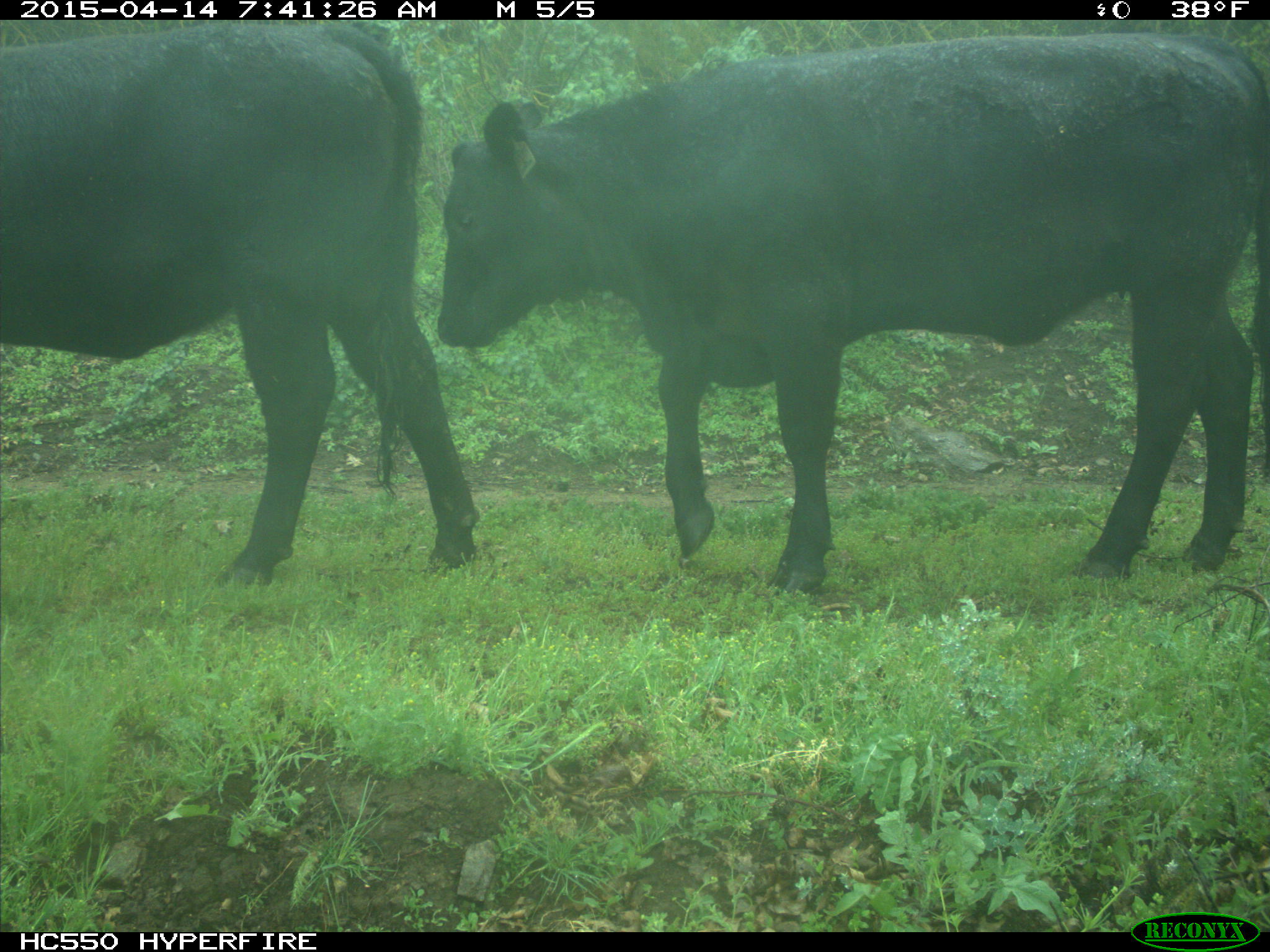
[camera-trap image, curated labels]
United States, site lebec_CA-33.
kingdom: Animalia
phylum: Chordata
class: Mammalia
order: Artiodactyla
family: Bovidae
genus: Bos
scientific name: Bos taurus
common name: domestic cow